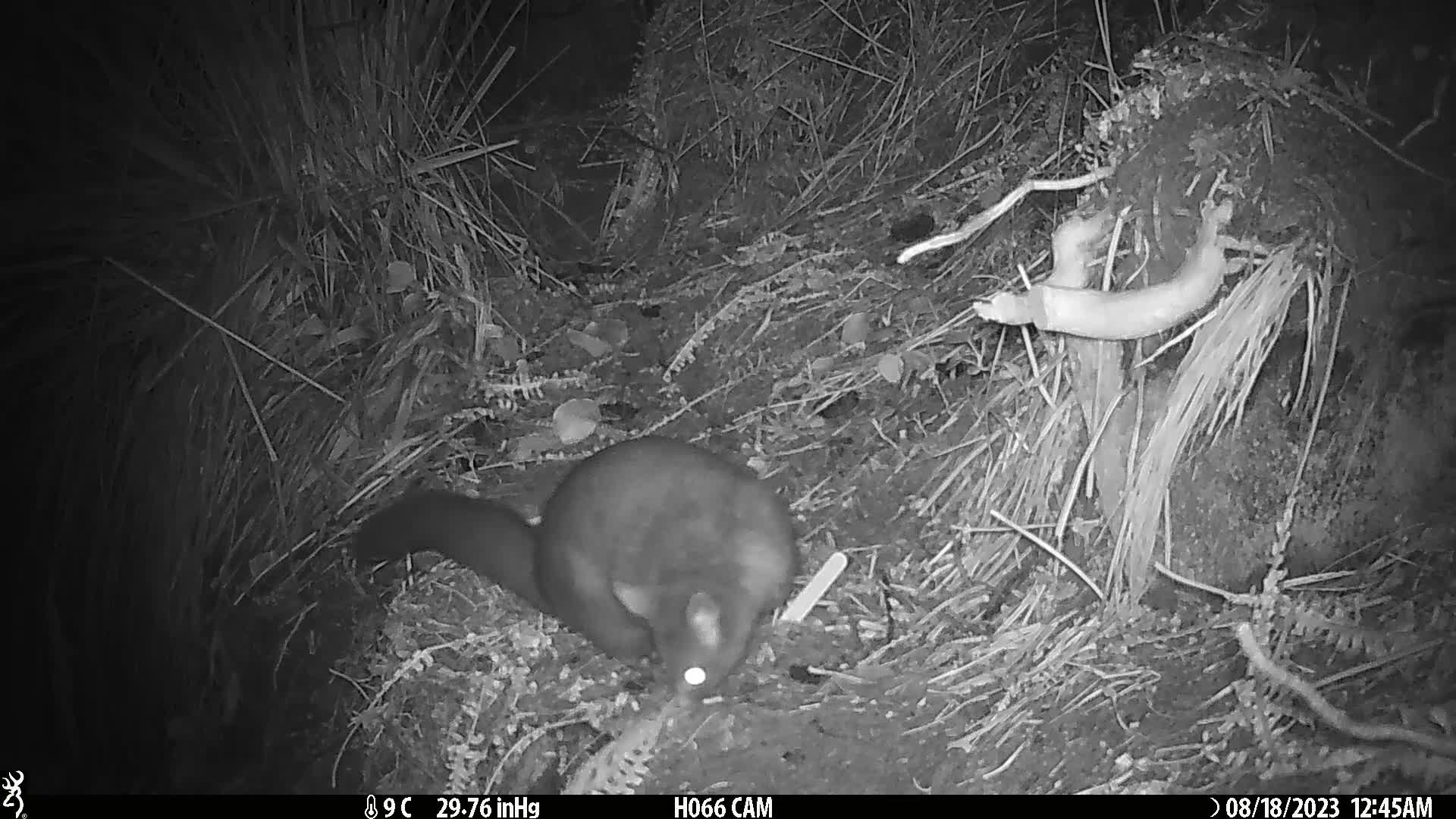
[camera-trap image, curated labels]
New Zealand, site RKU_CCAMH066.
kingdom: Animalia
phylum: Chordata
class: Mammalia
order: Diprotodontia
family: Phalangeridae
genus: Trichosurus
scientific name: Trichosurus vulpecula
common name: common brushtail possum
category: possum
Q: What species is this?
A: Possum (common brushtail possum) (Trichosurus vulpecula).